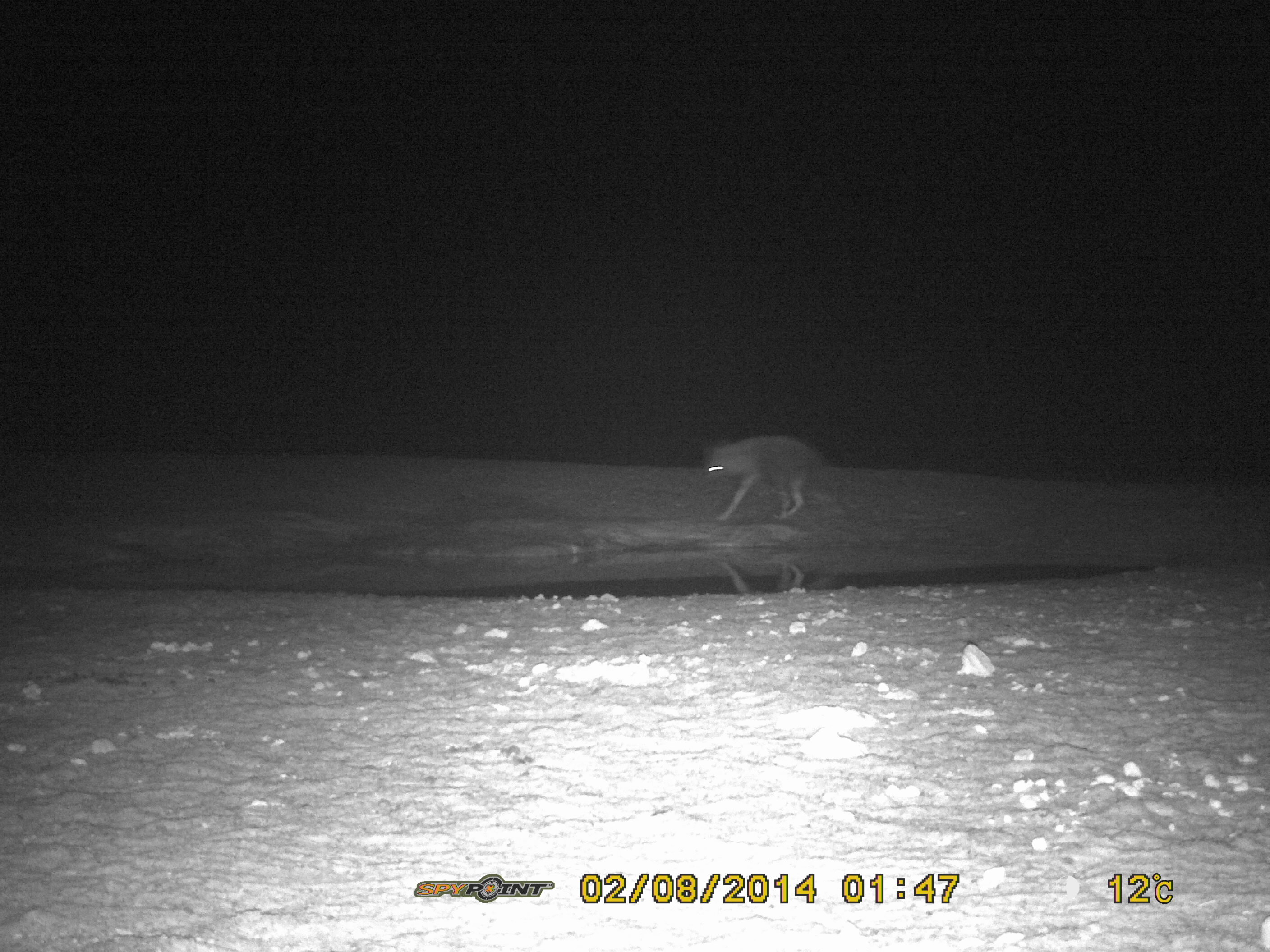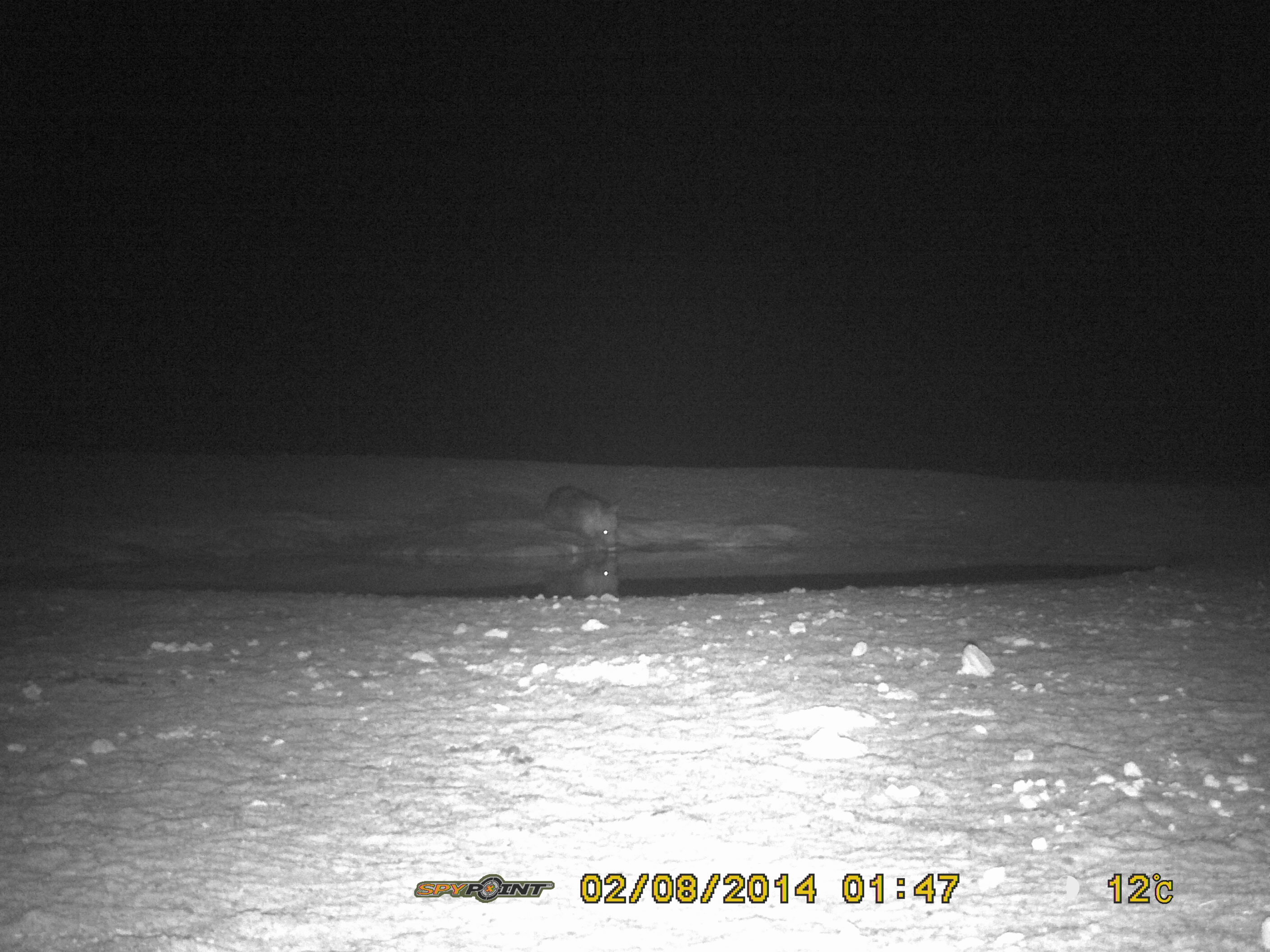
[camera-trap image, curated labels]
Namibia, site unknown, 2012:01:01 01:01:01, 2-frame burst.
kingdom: Animalia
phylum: Chordata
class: Mammalia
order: Carnivora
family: Hyaenidae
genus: Parahyaena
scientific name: Parahyaena brunnea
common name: brown hyena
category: hyaena brunnea